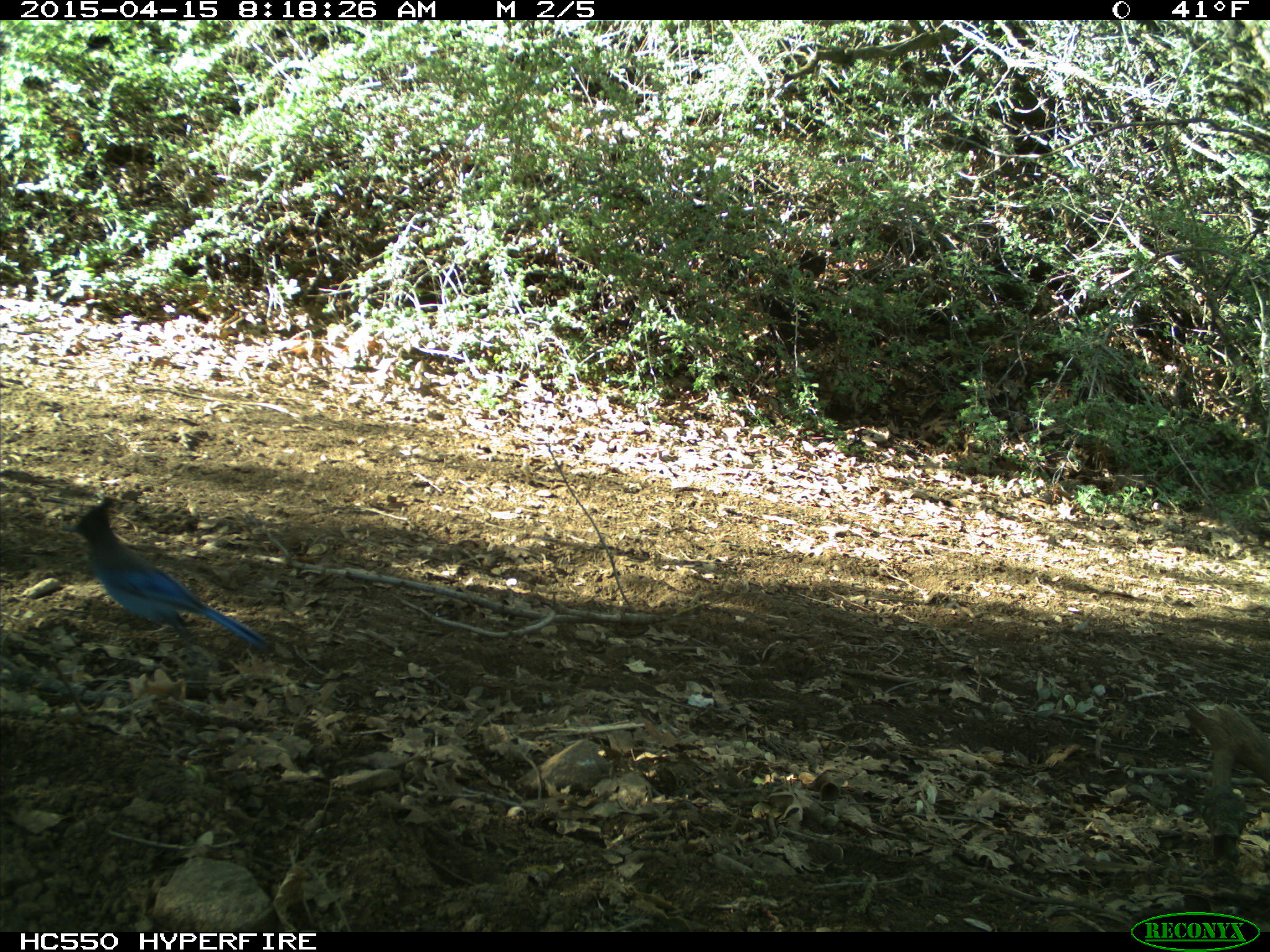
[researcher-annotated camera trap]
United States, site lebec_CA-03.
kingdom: Animalia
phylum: Chordata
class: Aves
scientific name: Aves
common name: birds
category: unidentified bird